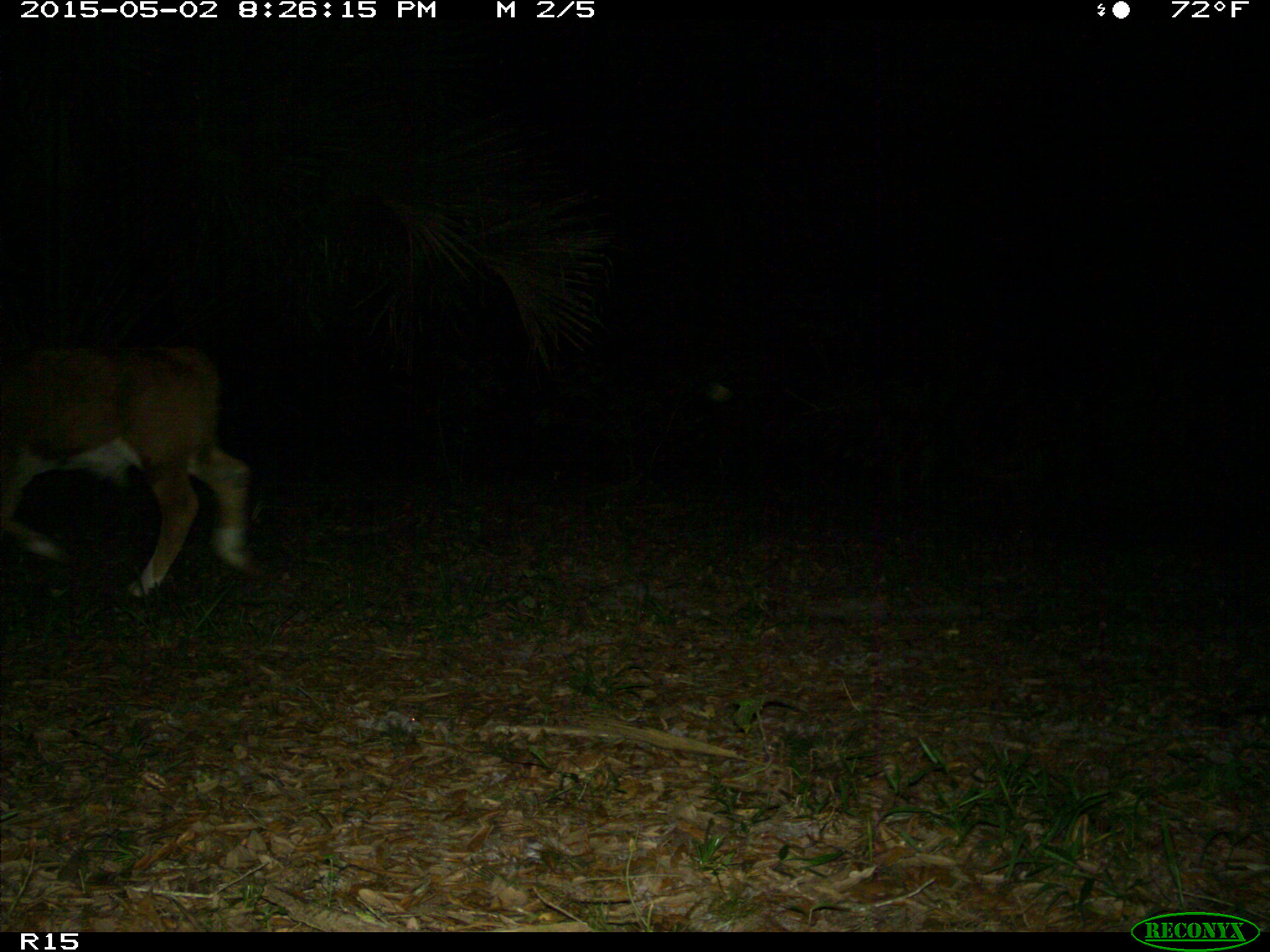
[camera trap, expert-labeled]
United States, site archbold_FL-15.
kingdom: Animalia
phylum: Chordata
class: Mammalia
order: Artiodactyla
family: Bovidae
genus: Bos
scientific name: Bos taurus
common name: domestic cow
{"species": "Bos taurus (domestic cow)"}